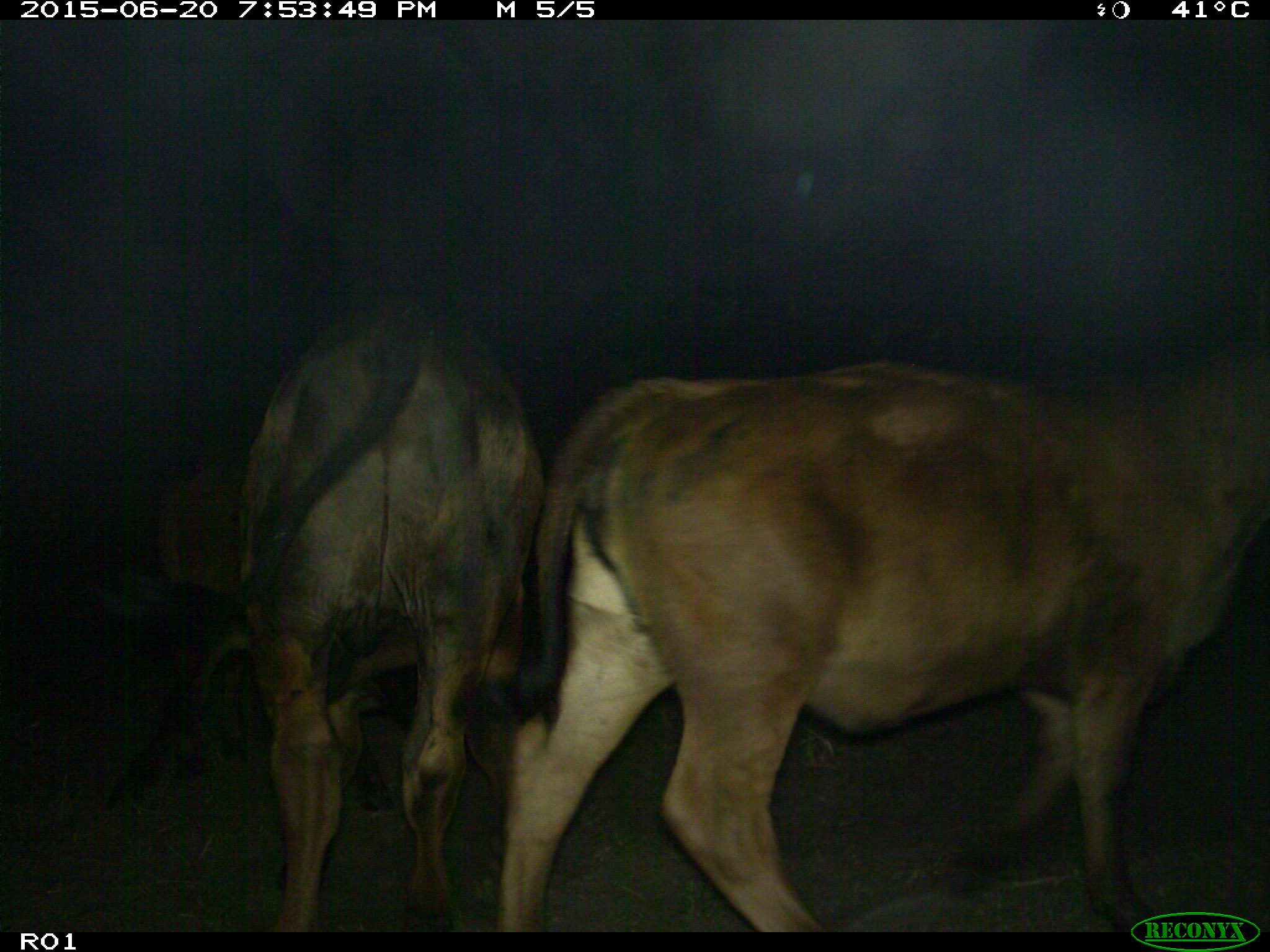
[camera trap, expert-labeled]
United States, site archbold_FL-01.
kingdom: Animalia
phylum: Chordata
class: Mammalia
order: Artiodactyla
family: Bovidae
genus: Bos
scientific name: Bos taurus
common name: domestic cow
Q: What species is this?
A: Bos taurus (domestic cow).